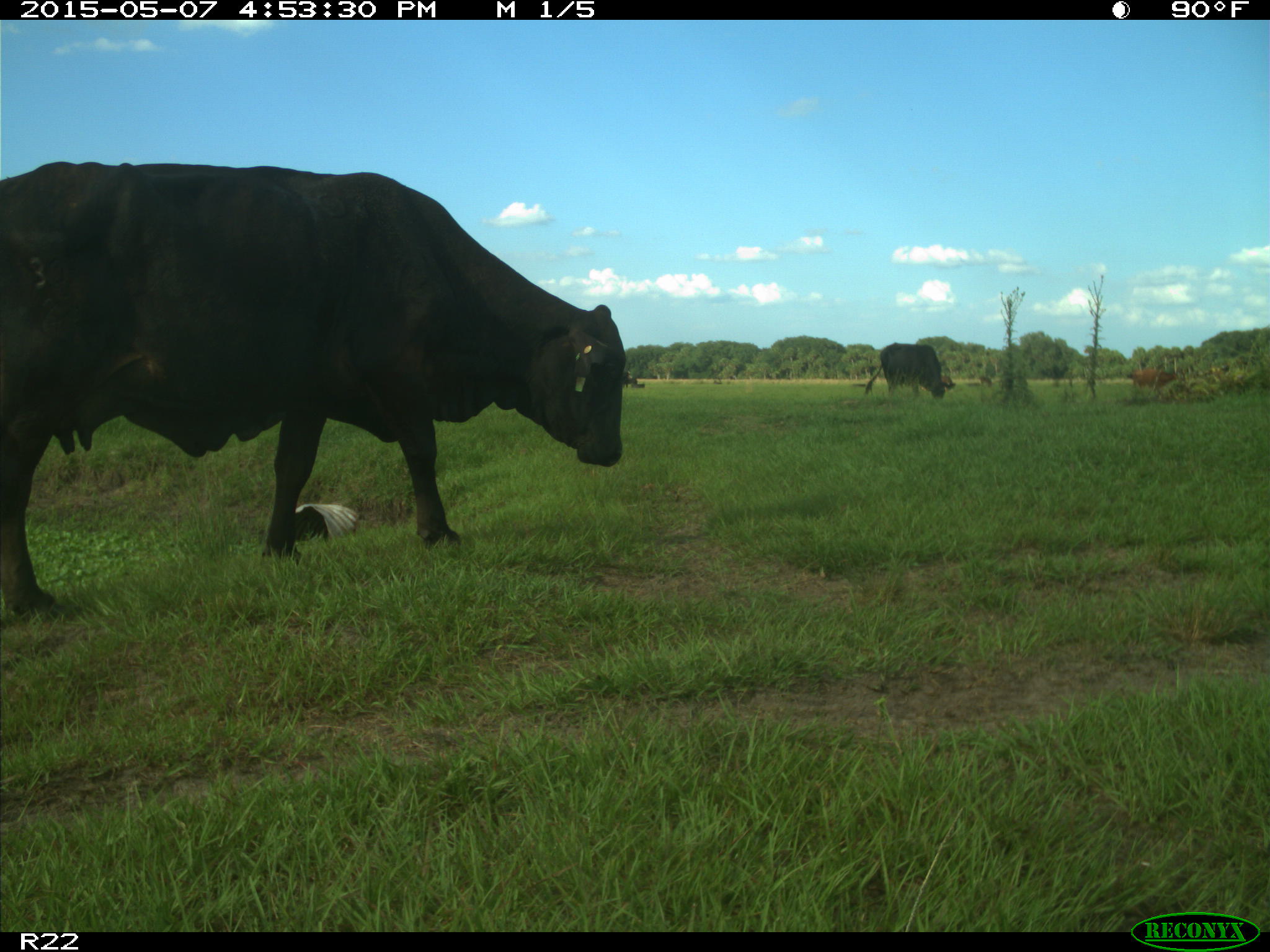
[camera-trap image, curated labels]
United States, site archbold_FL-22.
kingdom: Animalia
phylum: Chordata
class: Mammalia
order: Artiodactyla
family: Bovidae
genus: Bos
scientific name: Bos taurus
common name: domestic cow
Bos taurus (domestic cow).